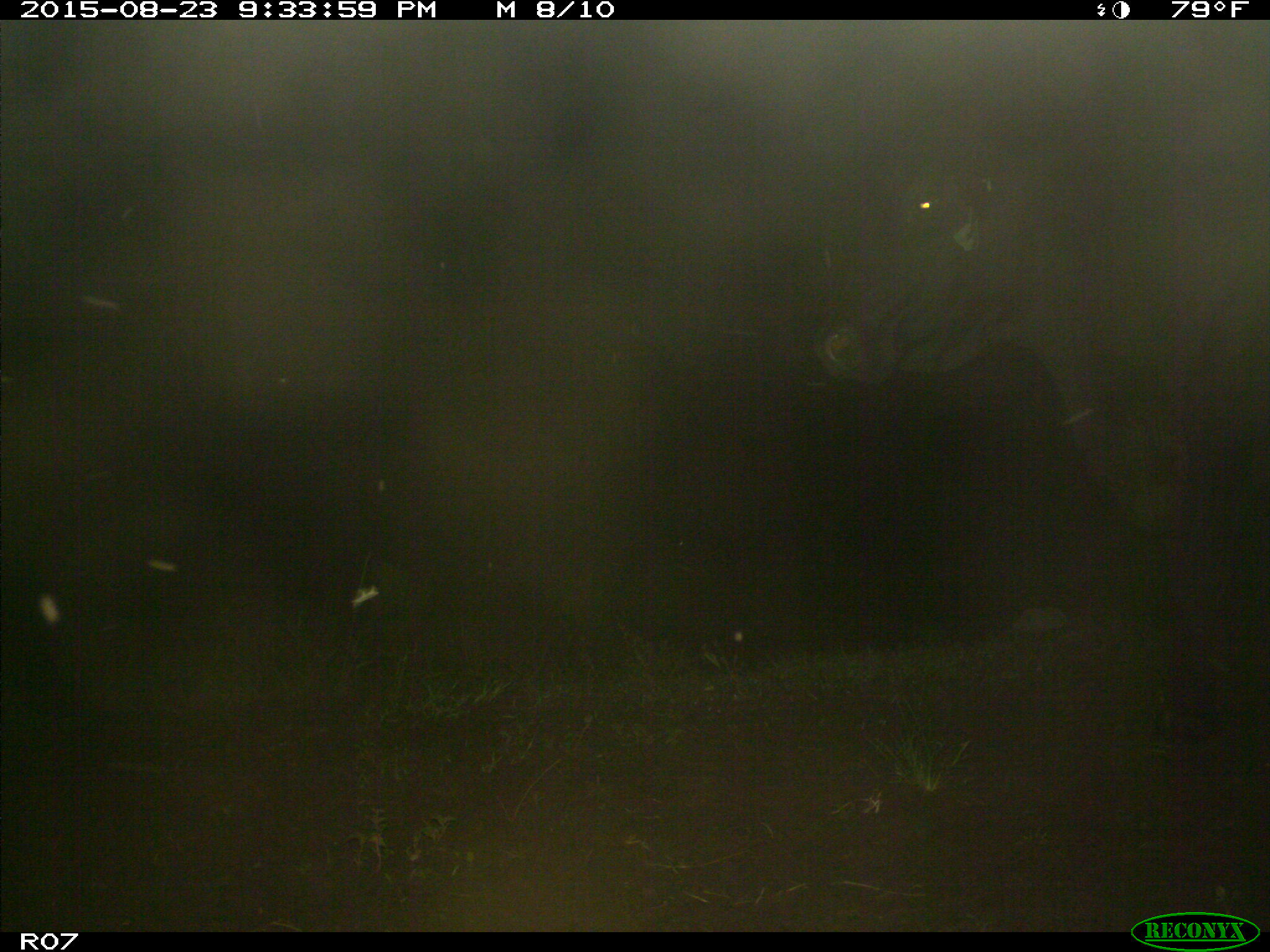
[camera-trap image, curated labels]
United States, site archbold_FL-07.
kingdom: Animalia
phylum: Chordata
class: Mammalia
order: Artiodactyla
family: Bovidae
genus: Bos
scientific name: Bos taurus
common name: domestic cow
Bos taurus (domestic cow).